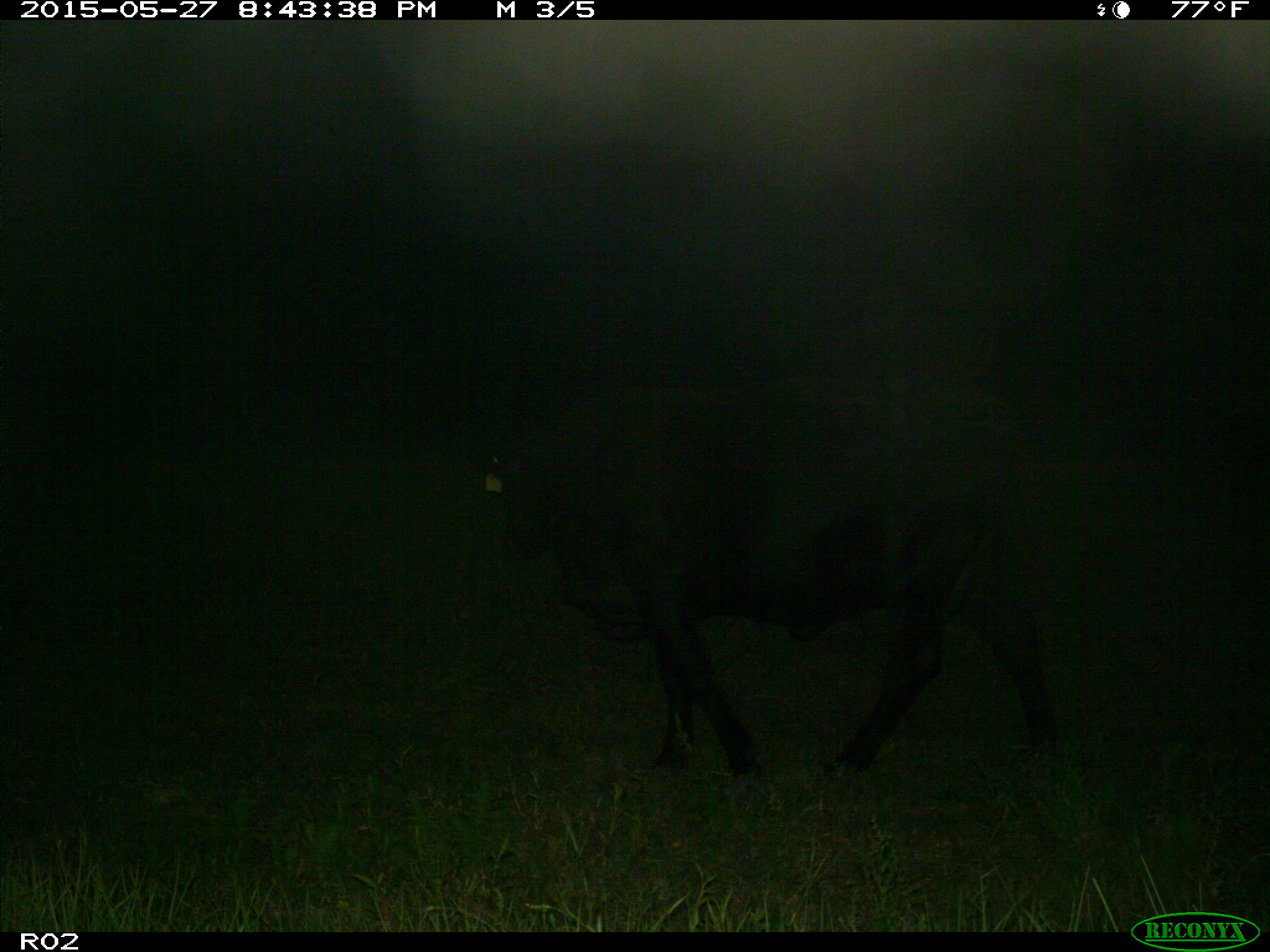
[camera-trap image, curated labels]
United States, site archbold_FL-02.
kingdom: Animalia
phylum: Chordata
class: Mammalia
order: Artiodactyla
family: Bovidae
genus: Bos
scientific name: Bos taurus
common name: domestic cow